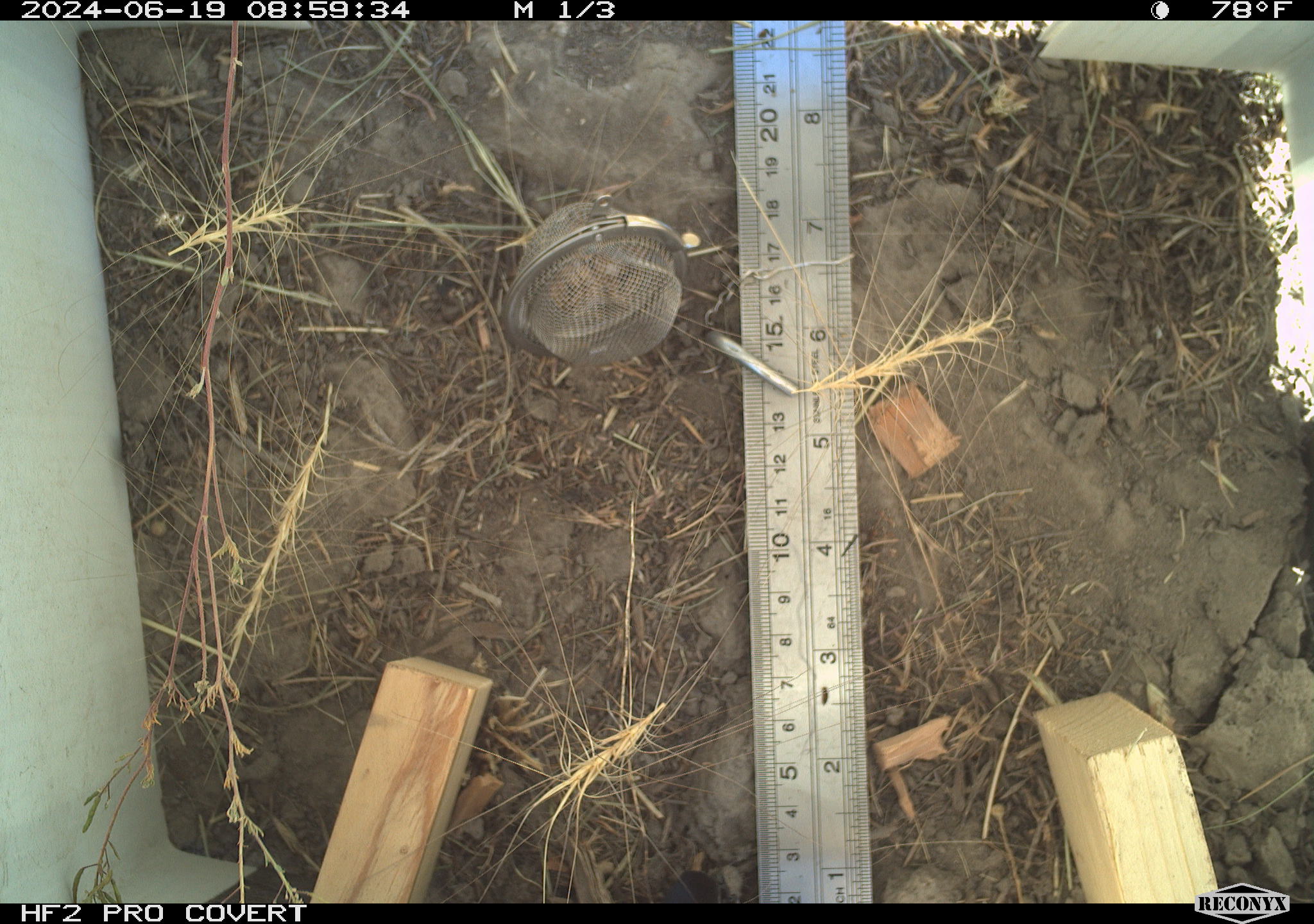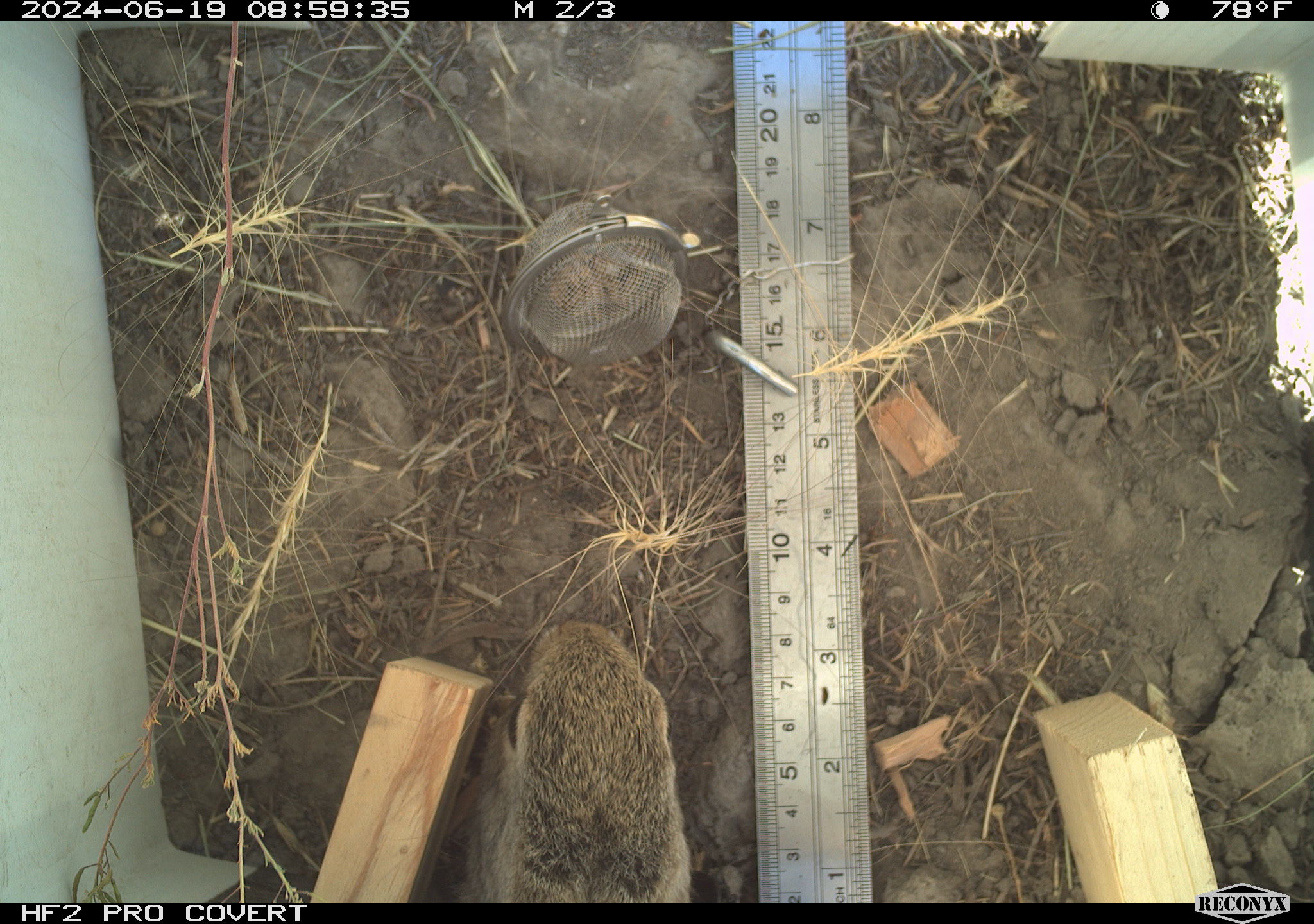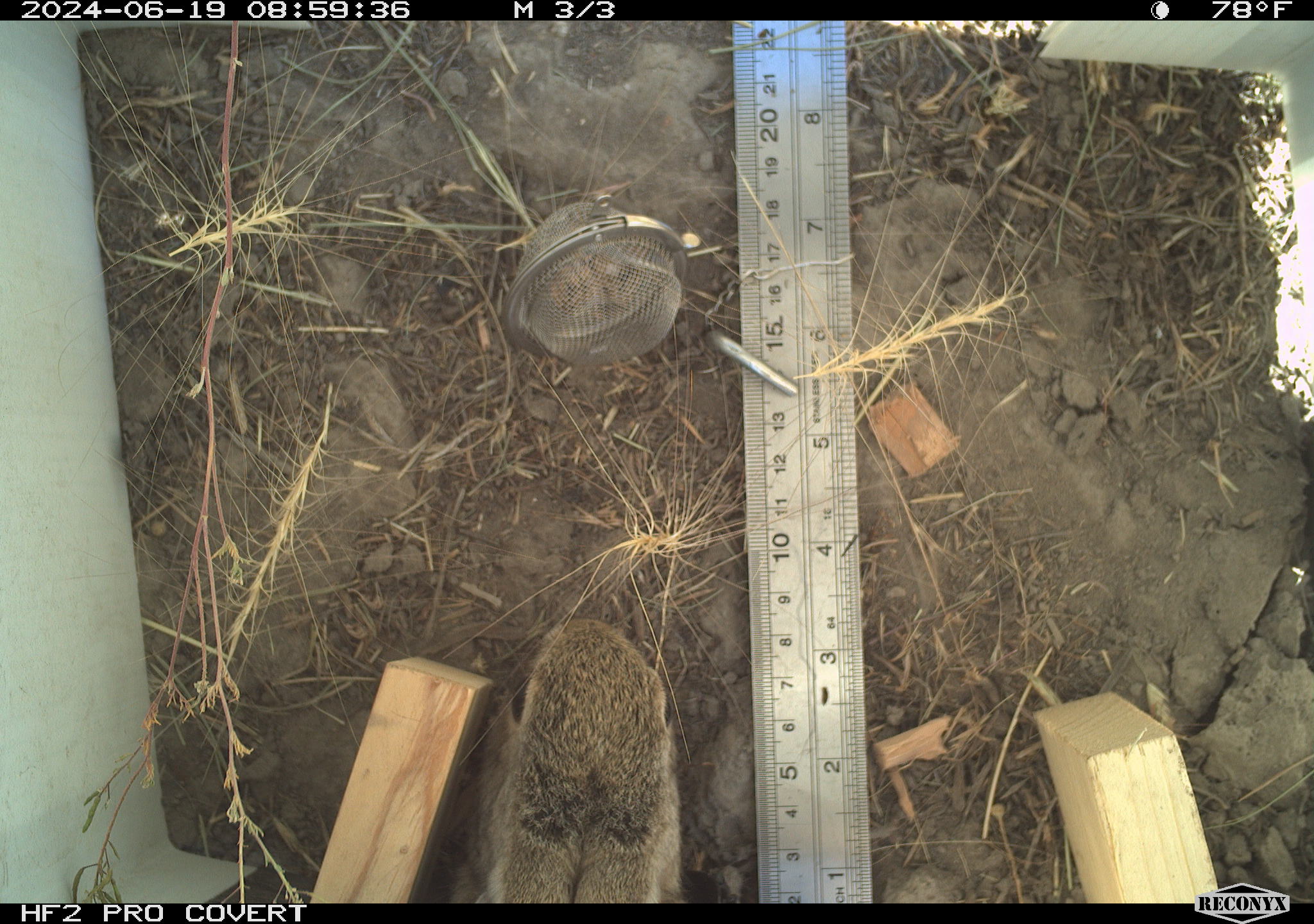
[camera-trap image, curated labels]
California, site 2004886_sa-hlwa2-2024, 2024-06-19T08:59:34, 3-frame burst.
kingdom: Animalia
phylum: Chordata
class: Mammalia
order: Lagomorpha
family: Leporidae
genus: Sylvilagus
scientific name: Sylvilagus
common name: cottontail rabbits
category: sylvilagus species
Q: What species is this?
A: Sylvilagus species (cottontail rabbits) (Sylvilagus).